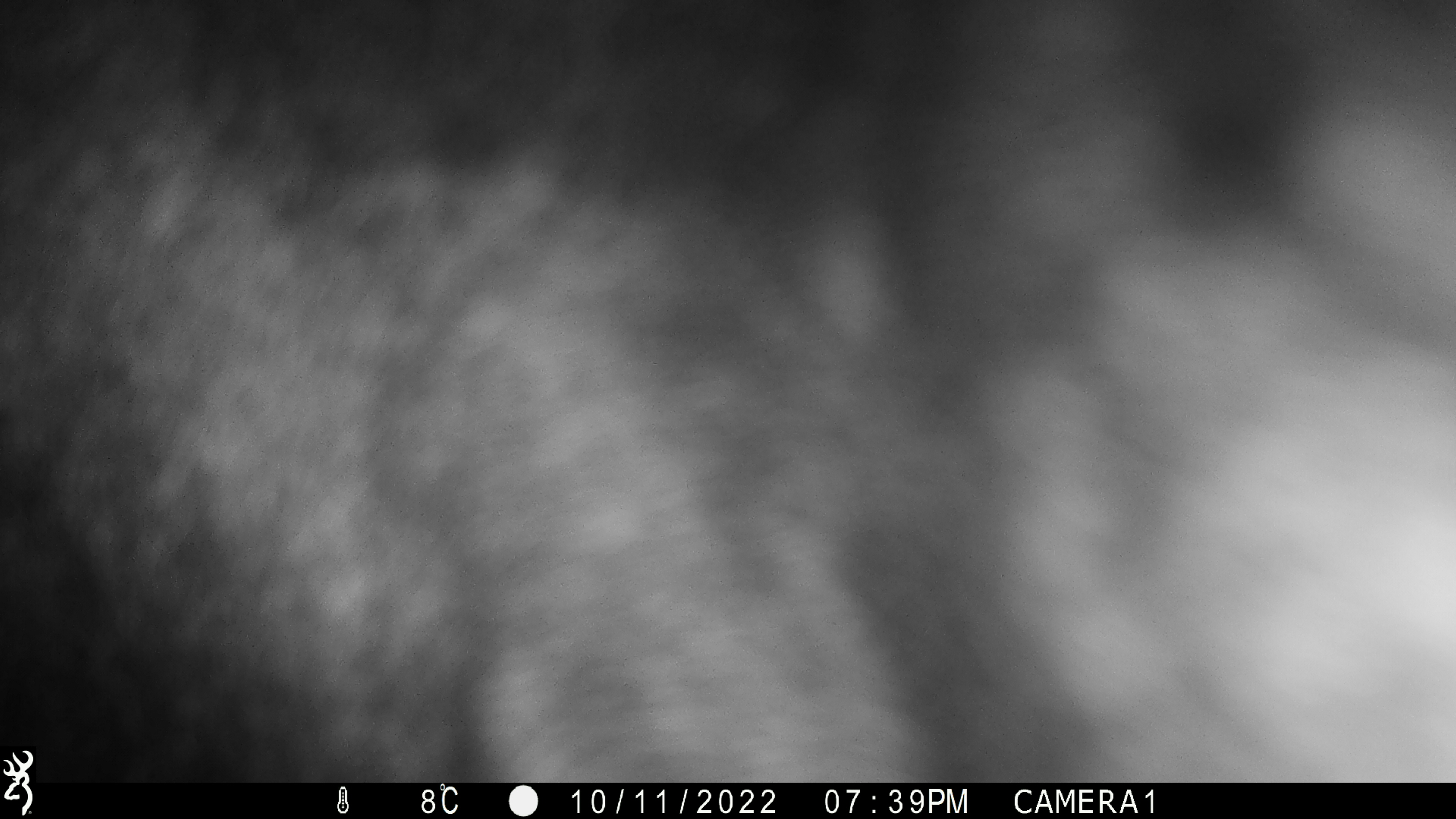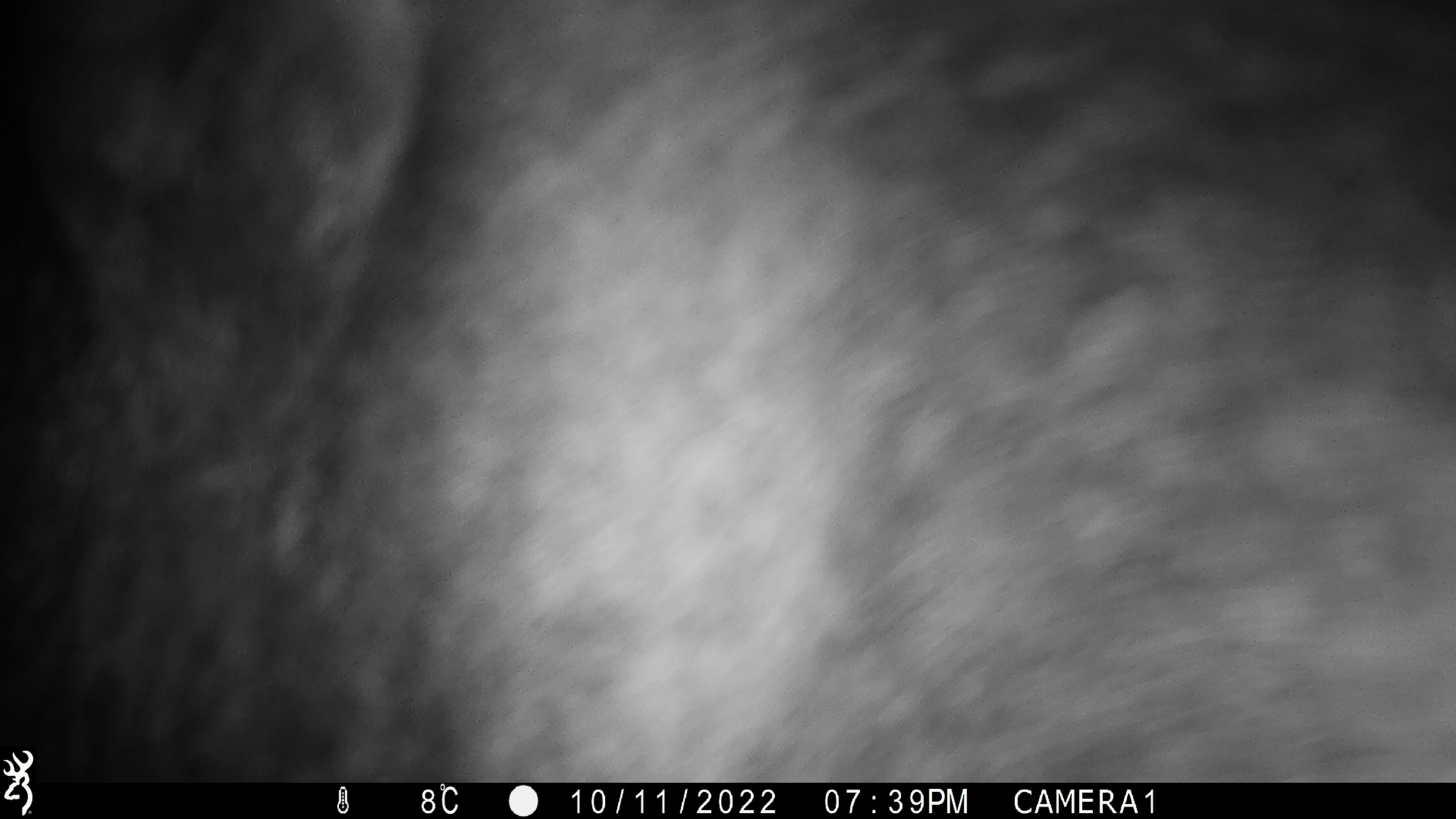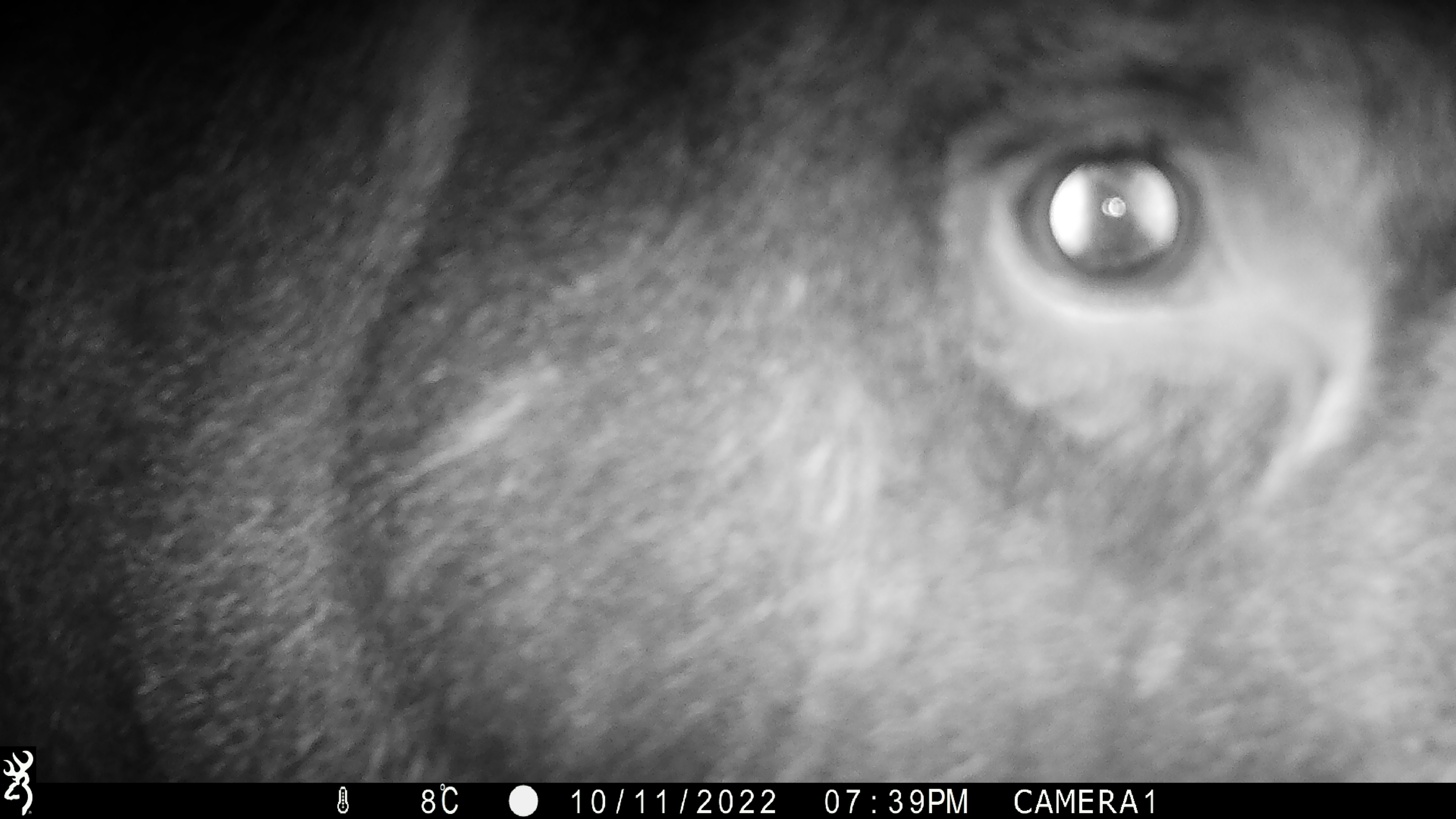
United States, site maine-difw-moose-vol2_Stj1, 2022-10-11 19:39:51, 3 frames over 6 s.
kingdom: Animalia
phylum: Chordata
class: Mammalia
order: Artiodactyla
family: Cervidae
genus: Alces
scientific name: Alces alces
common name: moose